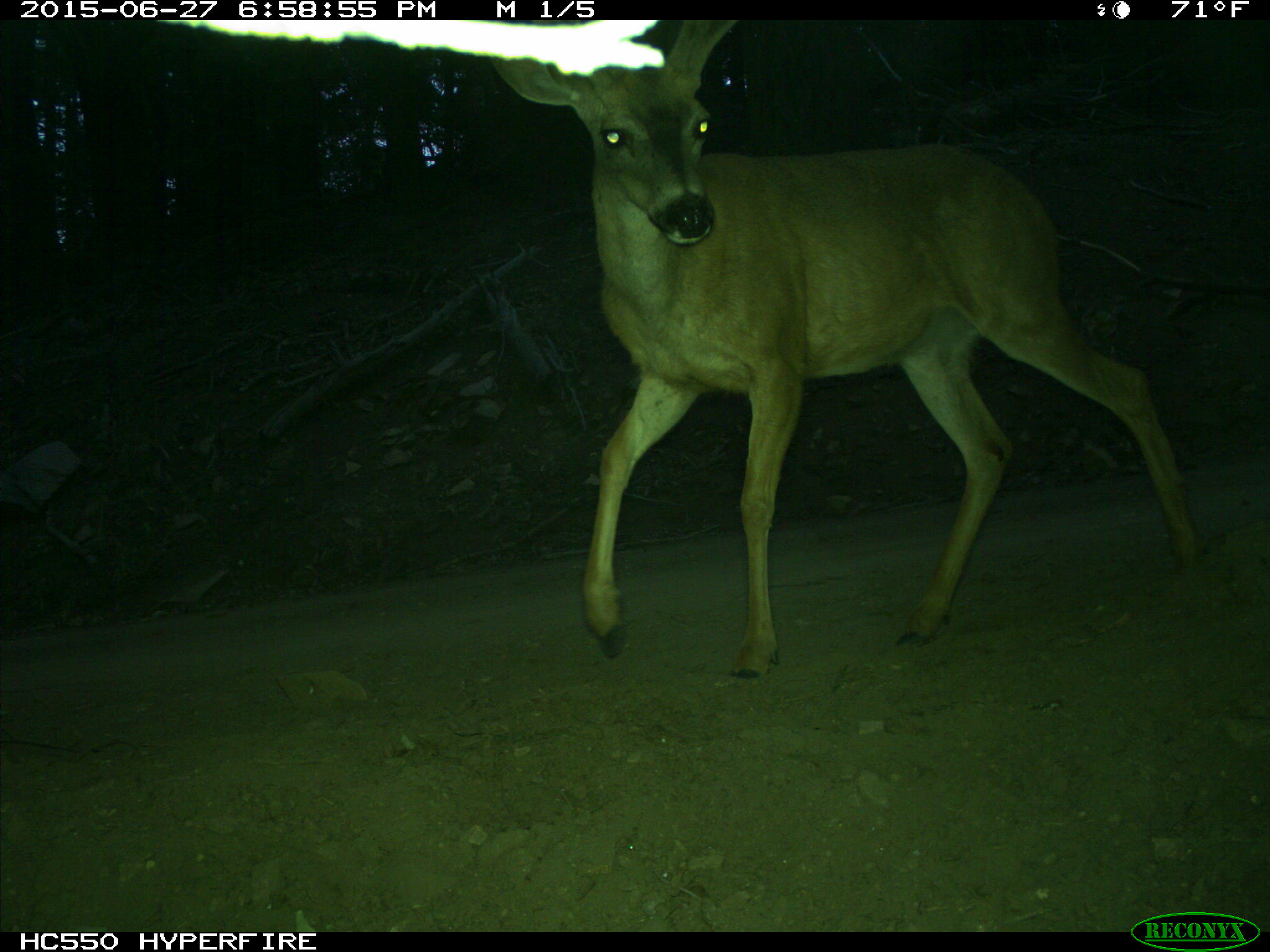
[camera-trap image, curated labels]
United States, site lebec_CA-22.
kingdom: Animalia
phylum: Chordata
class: Mammalia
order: Artiodactyla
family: Cervidae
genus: Odocoileus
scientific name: Odocoileus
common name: deer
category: unidentified deer